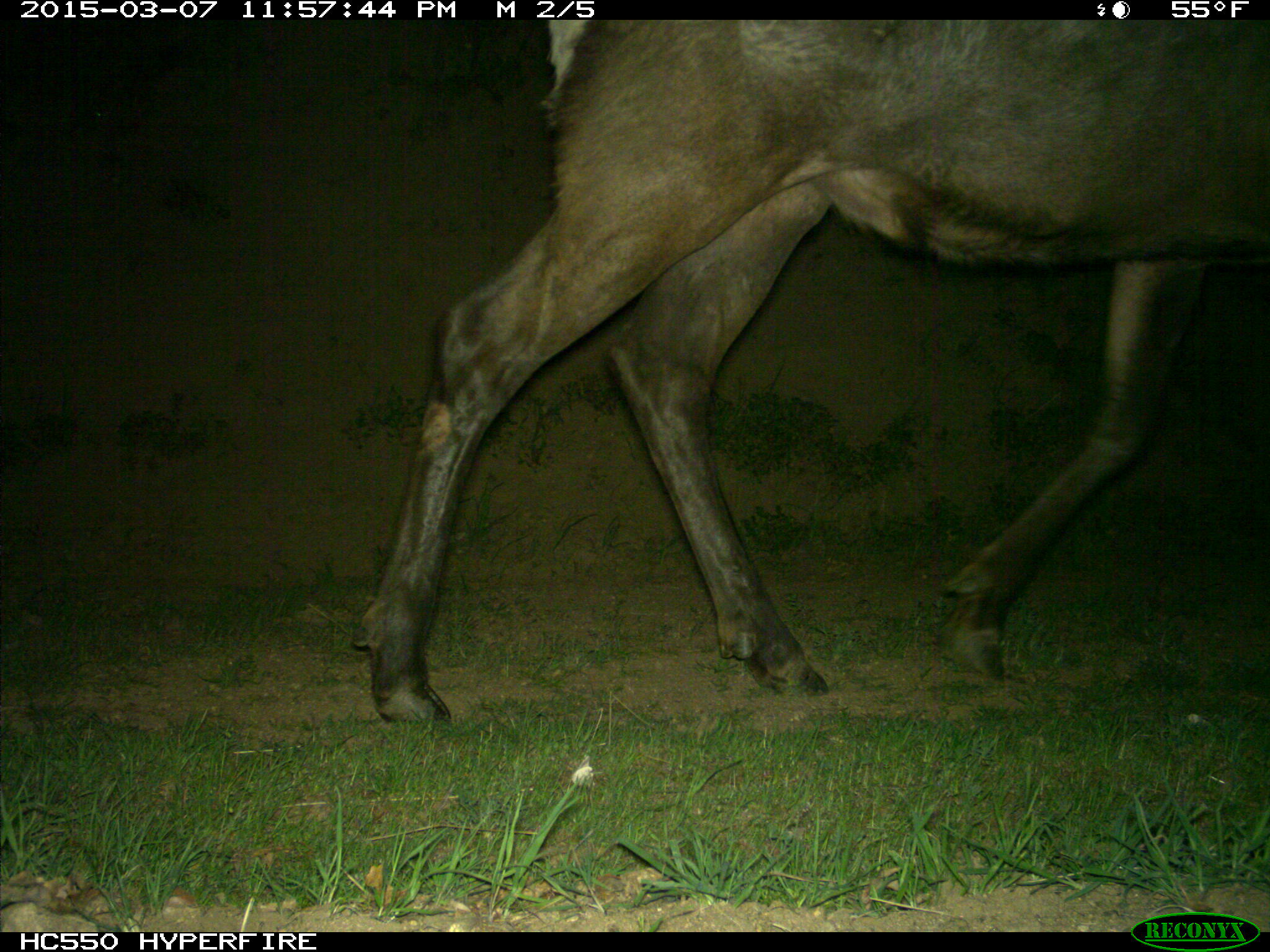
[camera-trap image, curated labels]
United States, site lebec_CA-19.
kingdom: Animalia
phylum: Chordata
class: Mammalia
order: Artiodactyla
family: Cervidae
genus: Cervus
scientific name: Cervus canadensis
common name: elk